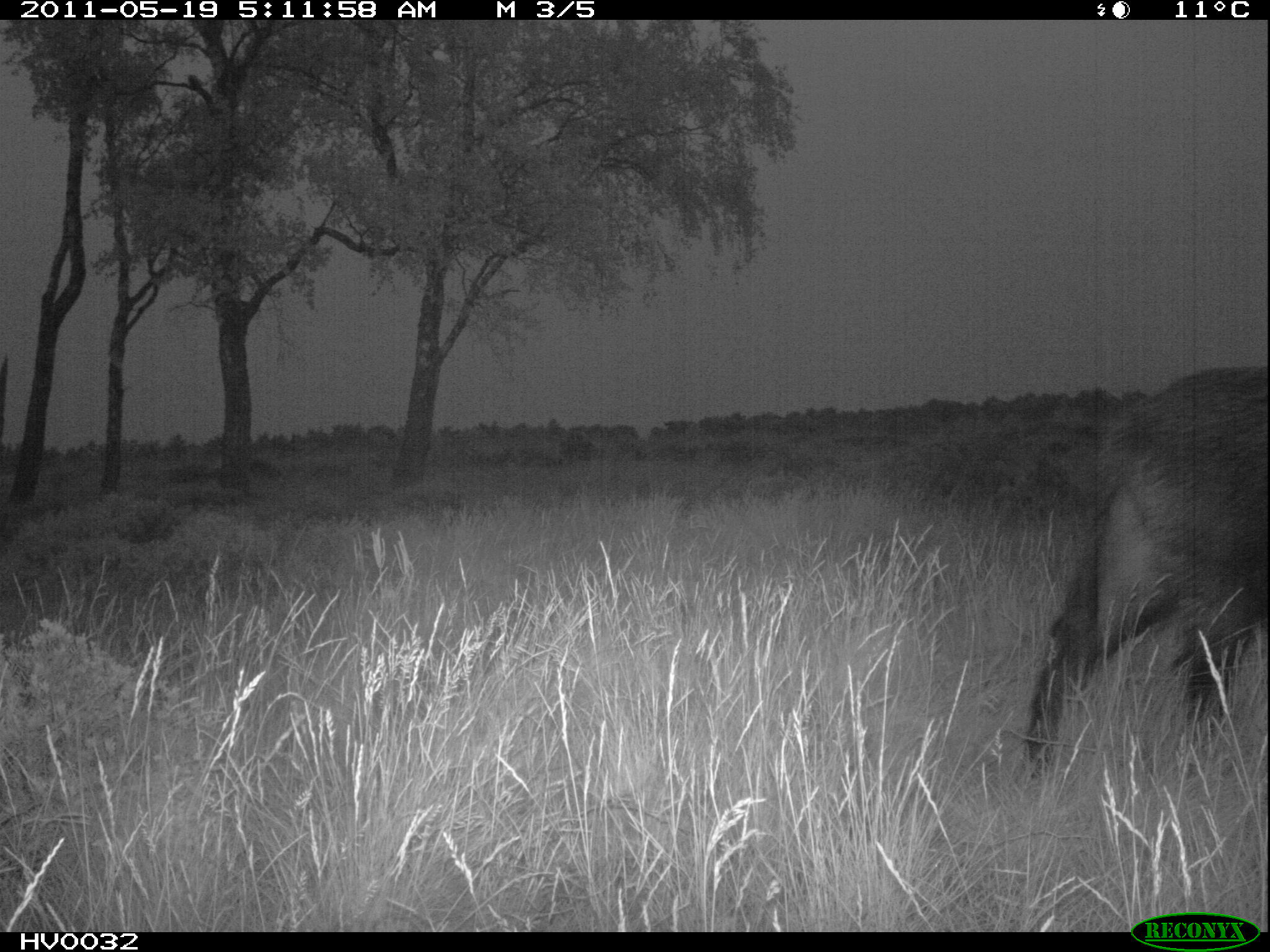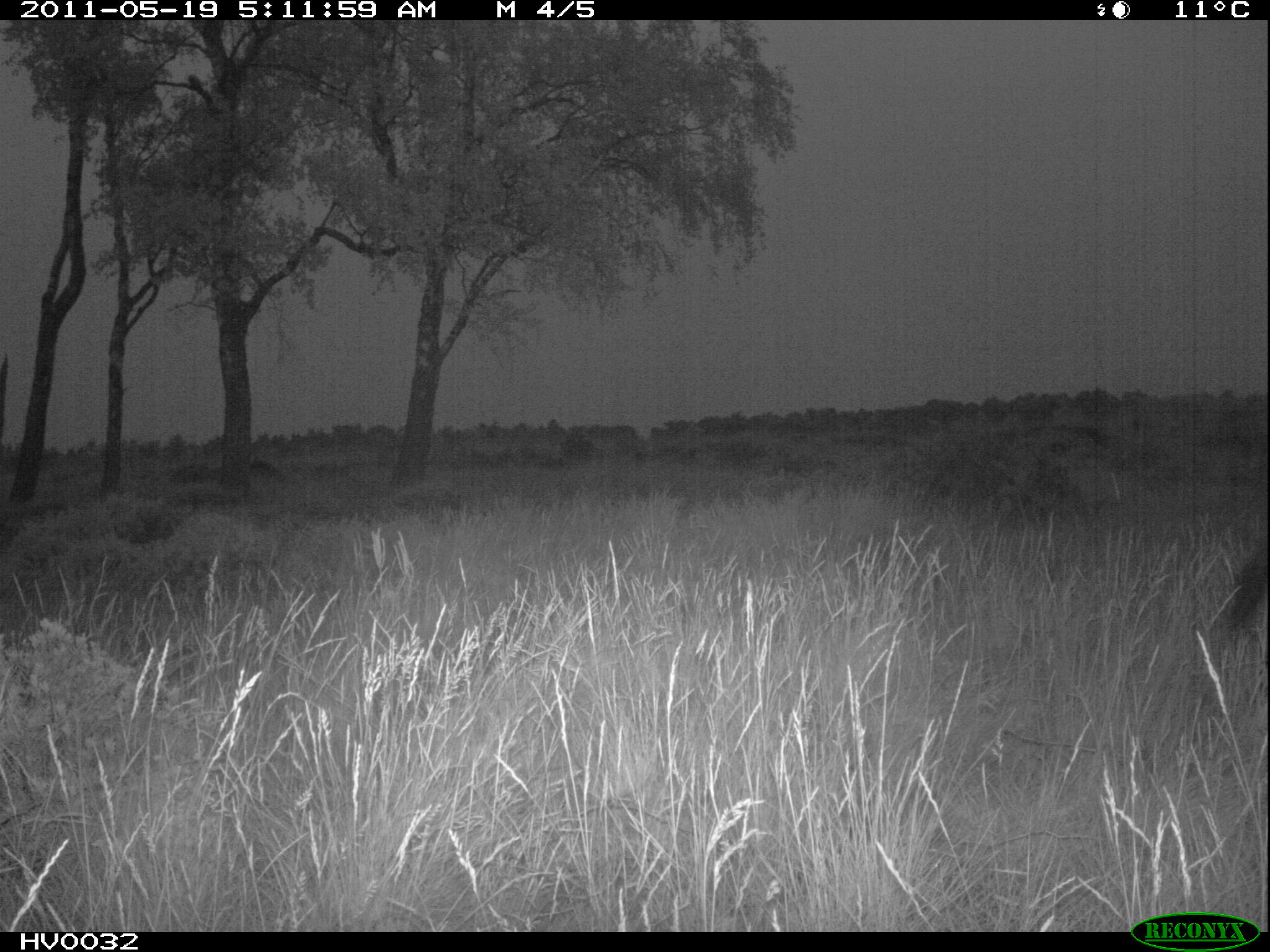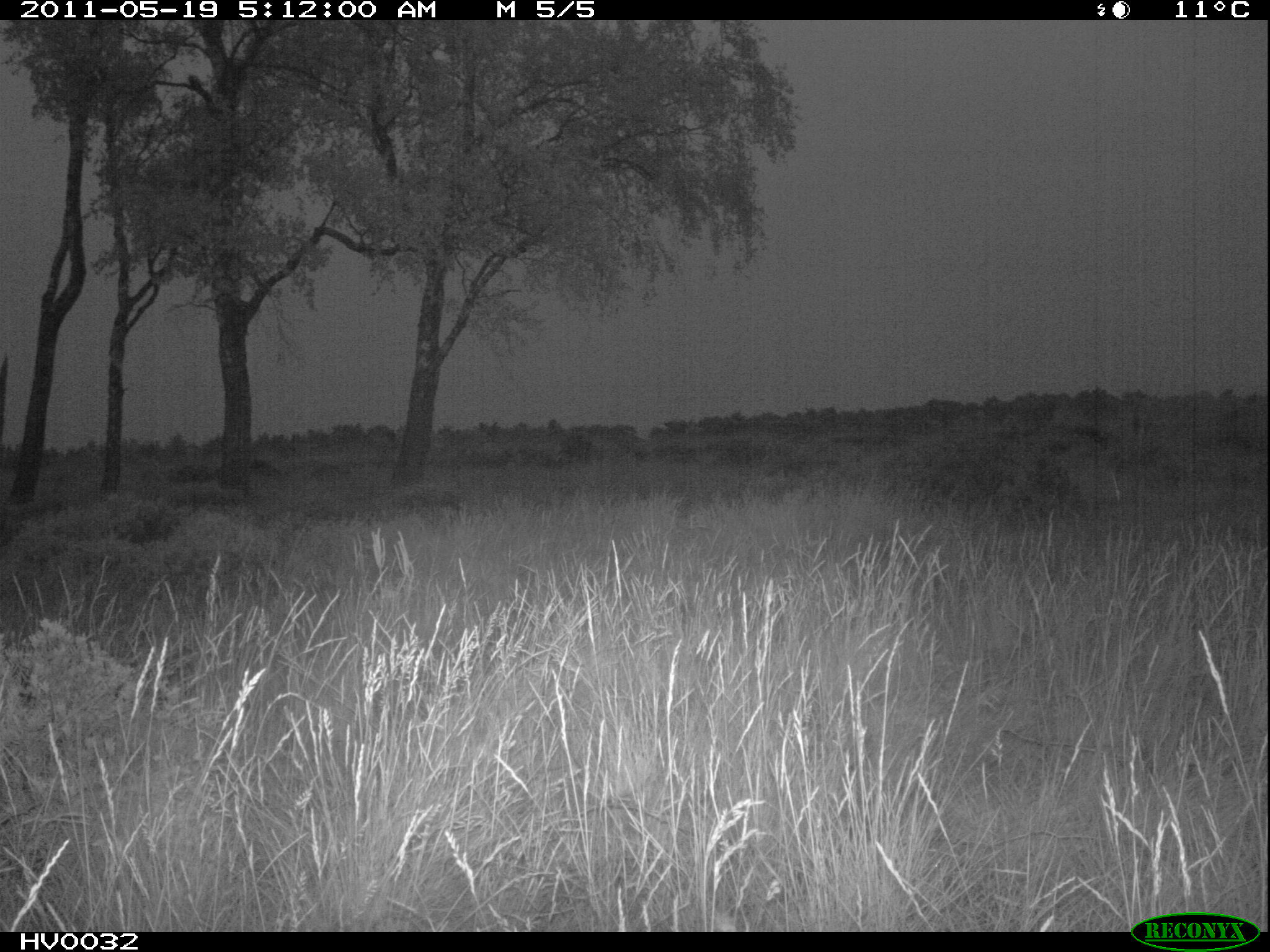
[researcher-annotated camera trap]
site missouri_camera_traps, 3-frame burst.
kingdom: Animalia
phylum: Chordata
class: Mammalia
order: Artiodactyla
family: Suidae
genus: Sus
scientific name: Sus scrofa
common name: wild boar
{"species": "wild boar (Sus scrofa)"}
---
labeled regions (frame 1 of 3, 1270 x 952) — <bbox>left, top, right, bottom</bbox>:
wild boar: <bbox>1023, 355, 1263, 782</bbox>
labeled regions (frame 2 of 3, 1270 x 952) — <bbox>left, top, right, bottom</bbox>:
wild boar: <bbox>1191, 393, 1270, 717</bbox>